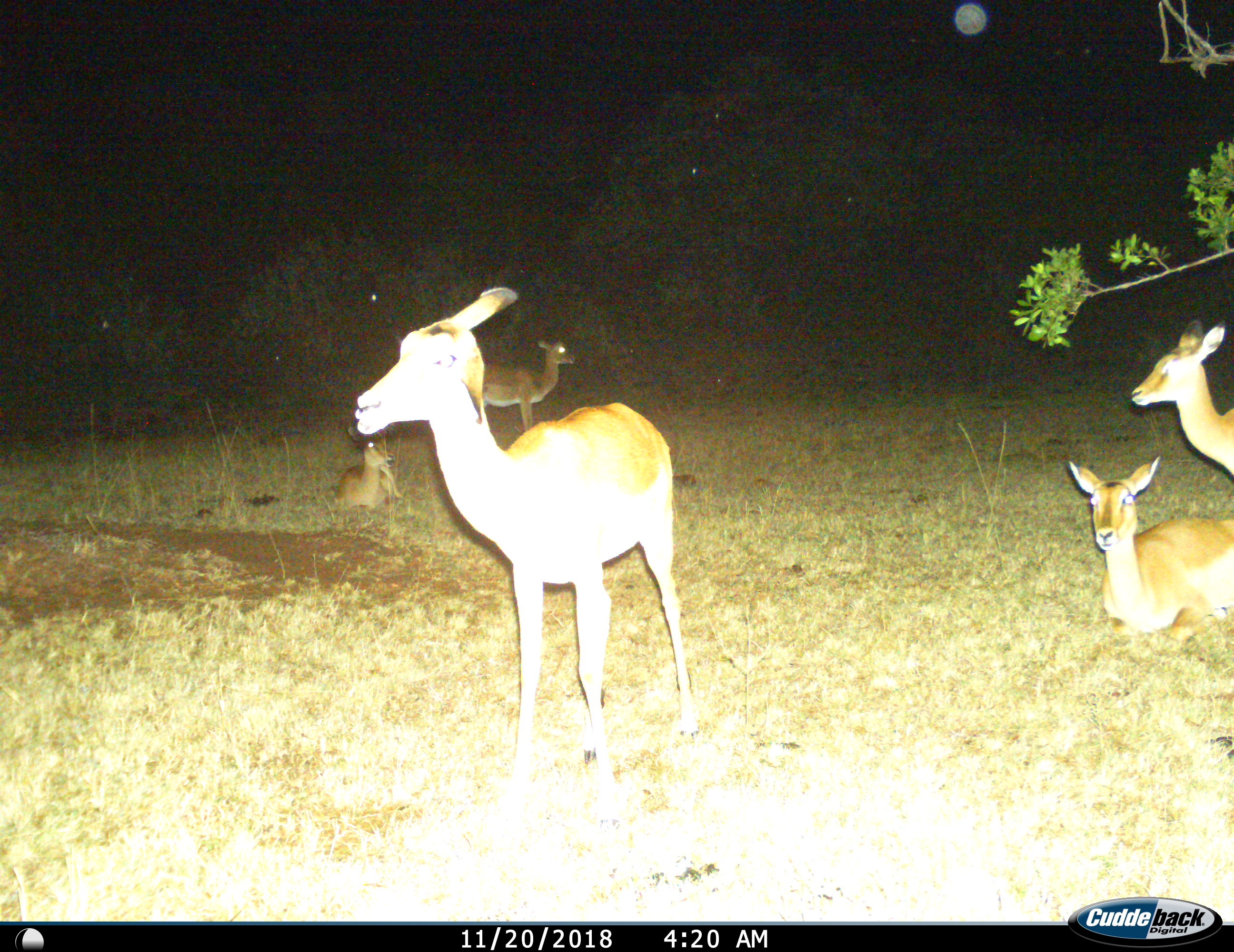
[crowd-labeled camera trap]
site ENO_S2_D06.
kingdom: Animalia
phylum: Chordata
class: Mammalia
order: Artiodactyla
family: Bovidae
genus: Aepyceros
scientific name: Aepyceros melampus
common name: impala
Impala (Aepyceros melampus), count 5. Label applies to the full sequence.